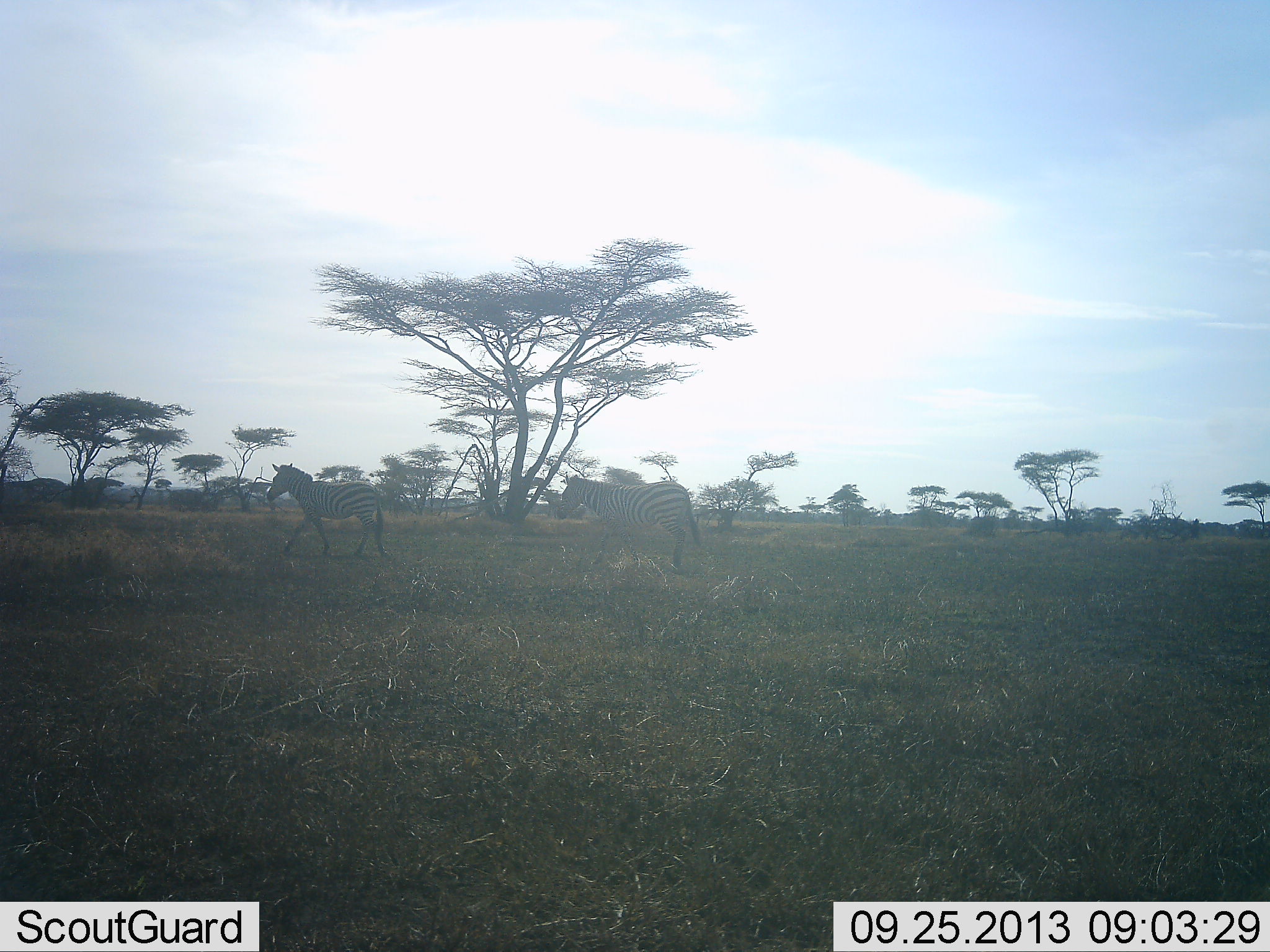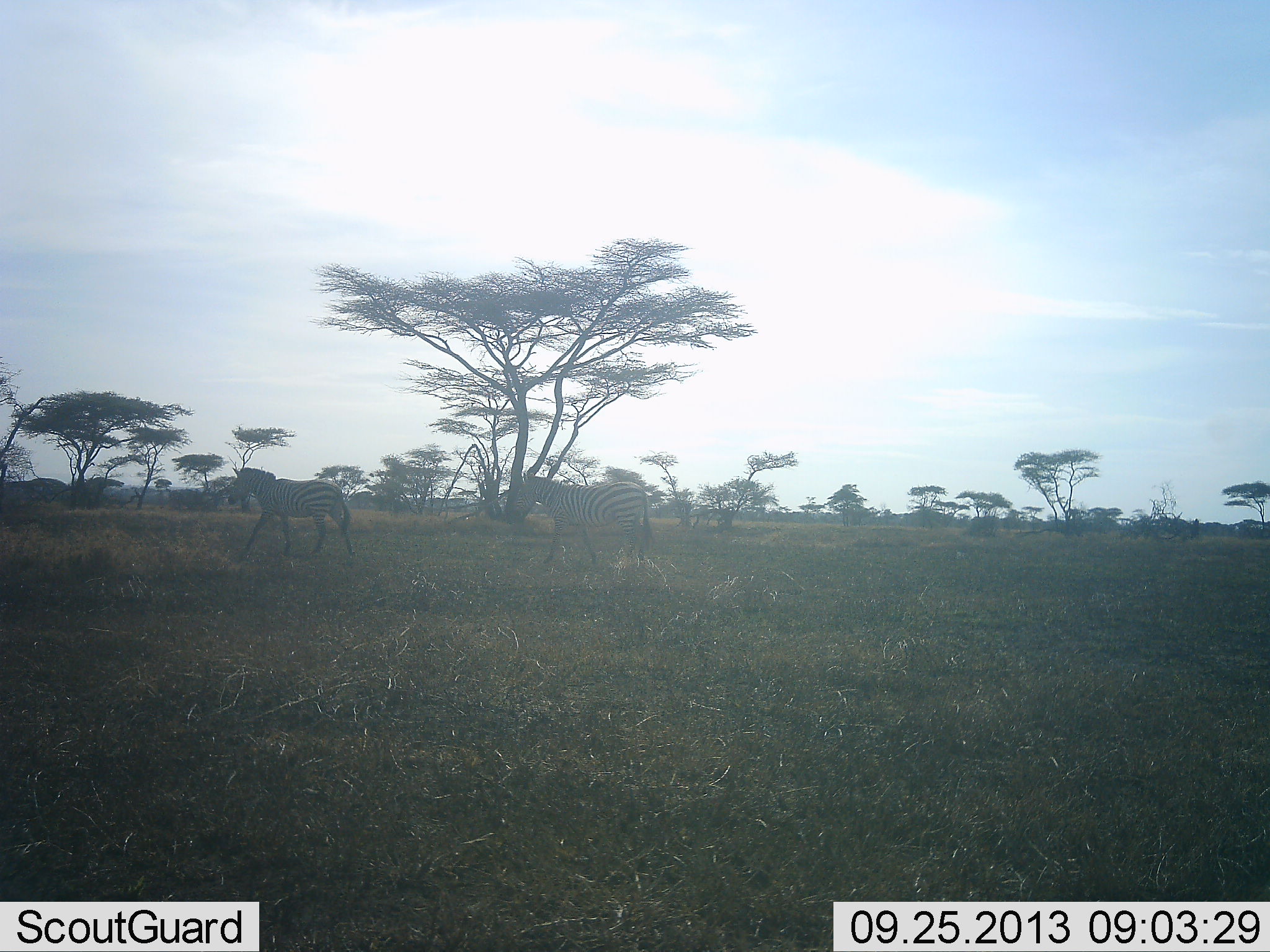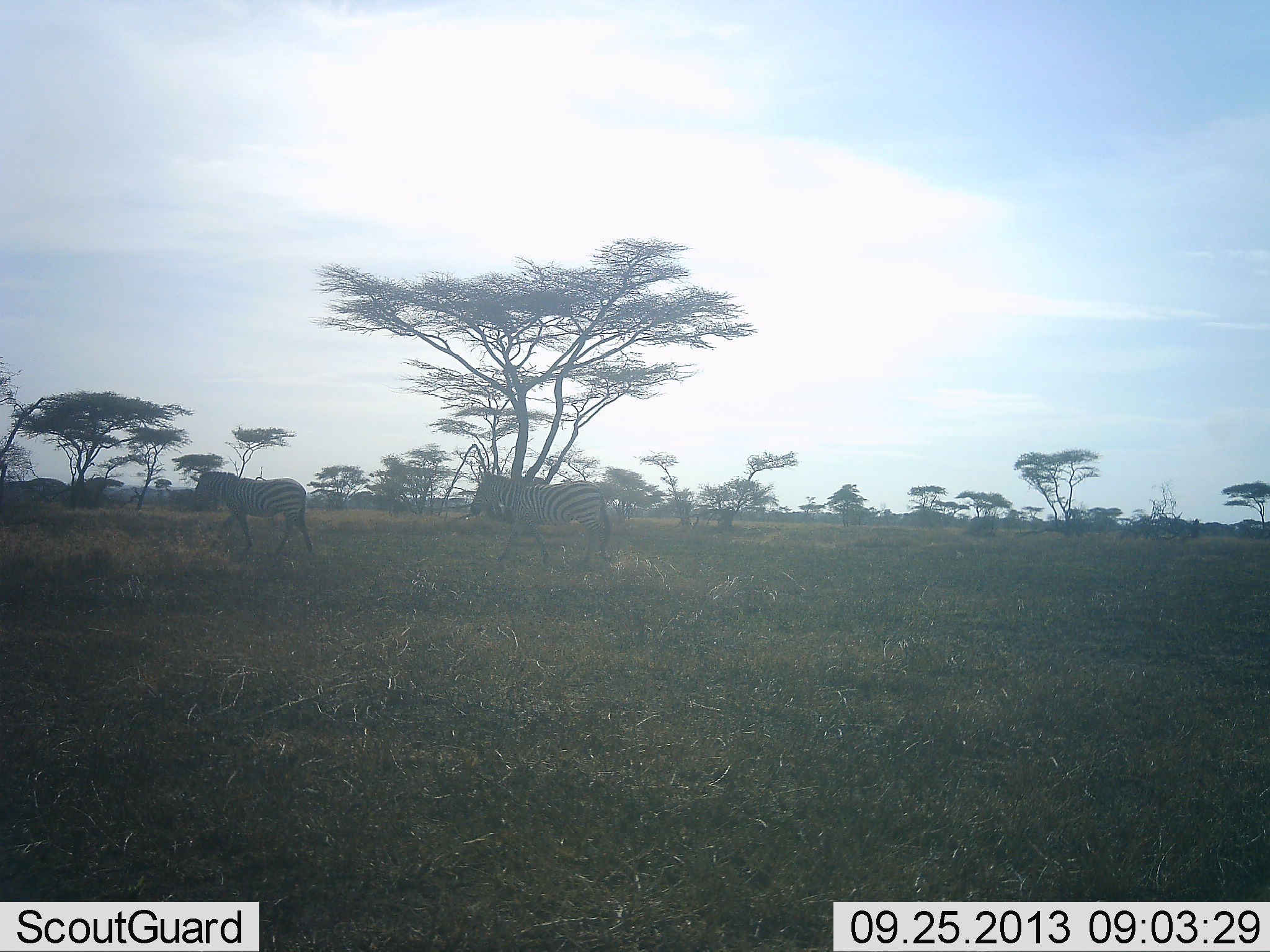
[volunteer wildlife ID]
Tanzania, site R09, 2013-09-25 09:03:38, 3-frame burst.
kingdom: Animalia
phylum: Chordata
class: Mammalia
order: Perissodactyla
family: Equidae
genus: Equus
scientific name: Equus quagga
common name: plains zebra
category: zebra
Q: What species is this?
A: Zebra (plains zebra) (Equus quagga).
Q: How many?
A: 2.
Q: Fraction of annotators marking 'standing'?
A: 9%.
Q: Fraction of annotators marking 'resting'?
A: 0%.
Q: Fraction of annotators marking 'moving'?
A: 100%.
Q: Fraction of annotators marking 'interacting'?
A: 0%.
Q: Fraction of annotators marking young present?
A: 0%.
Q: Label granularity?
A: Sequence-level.